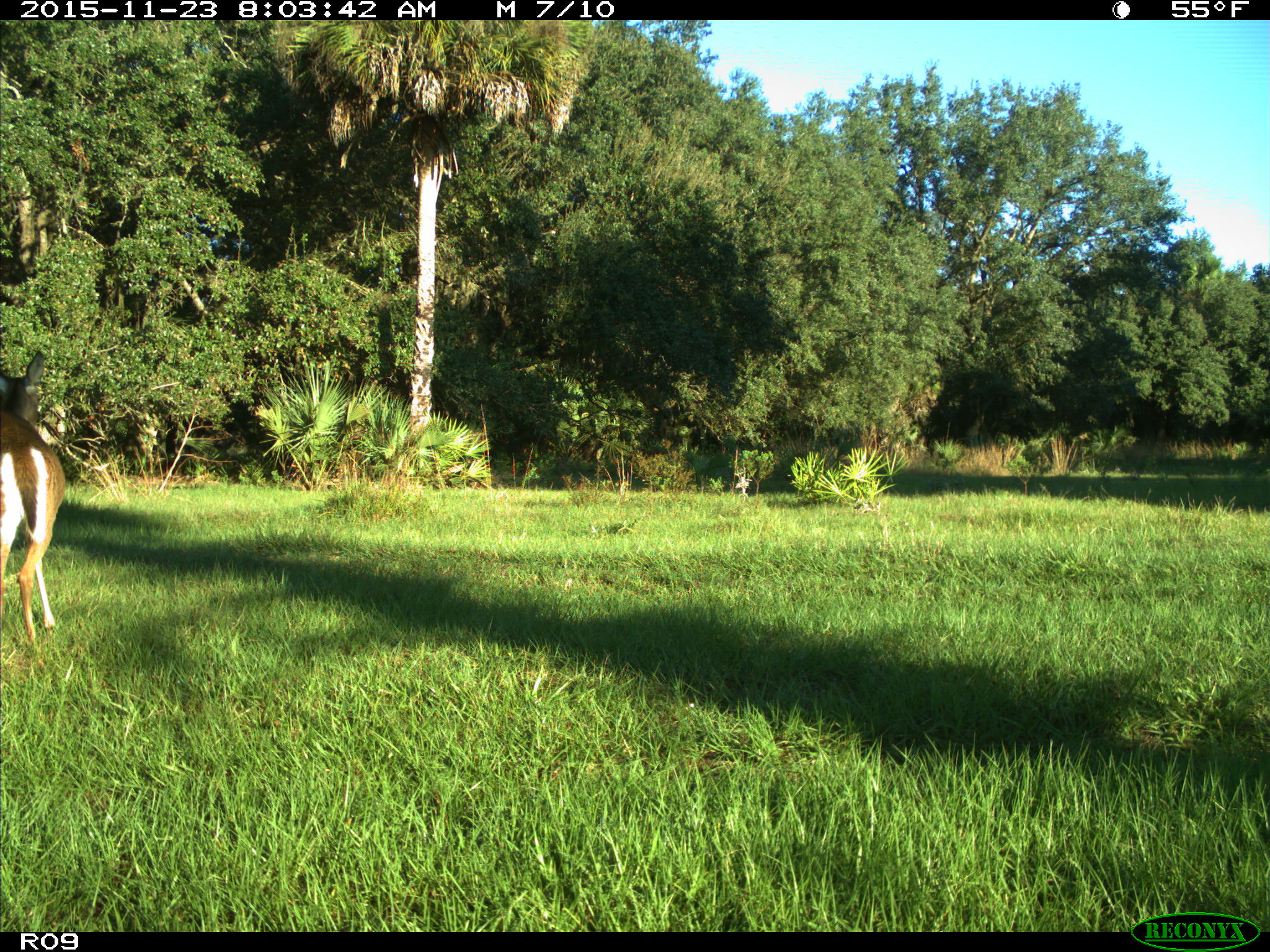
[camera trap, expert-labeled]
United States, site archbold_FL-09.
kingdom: Animalia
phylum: Chordata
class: Mammalia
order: Artiodactyla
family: Cervidae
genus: Odocoileus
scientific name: Odocoileus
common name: deer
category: unidentified deer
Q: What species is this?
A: Unidentified deer (deer) (Odocoileus).